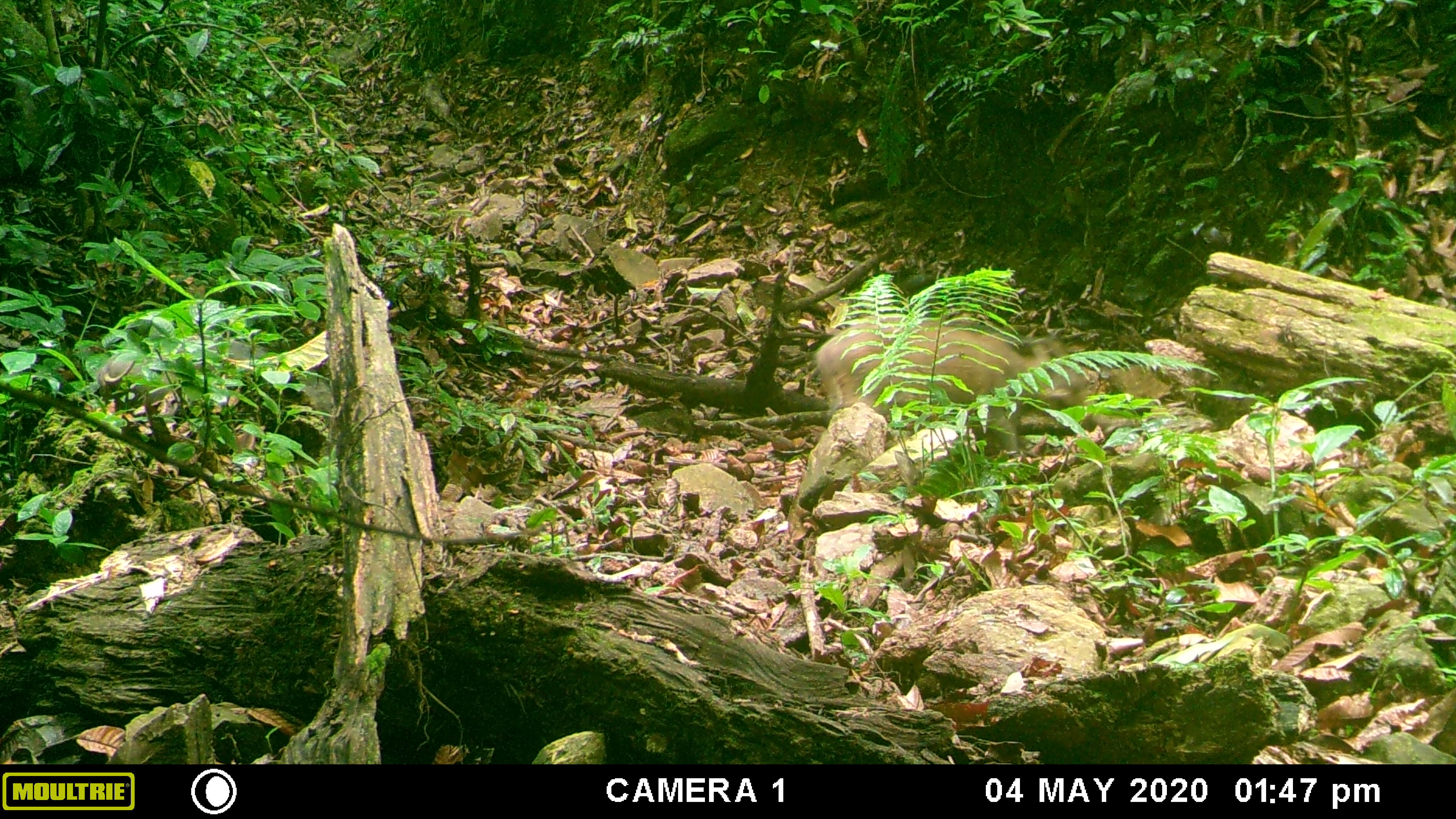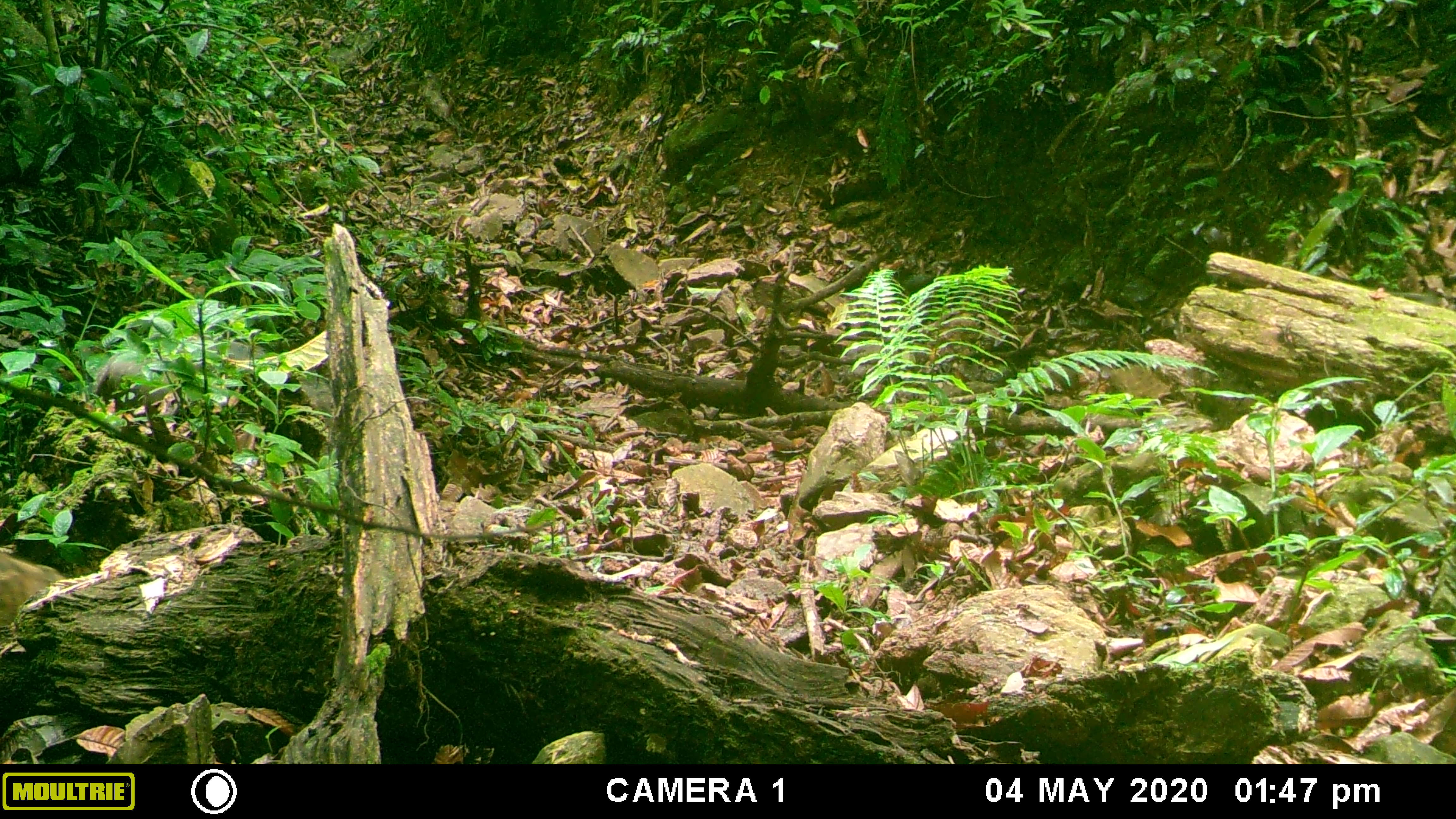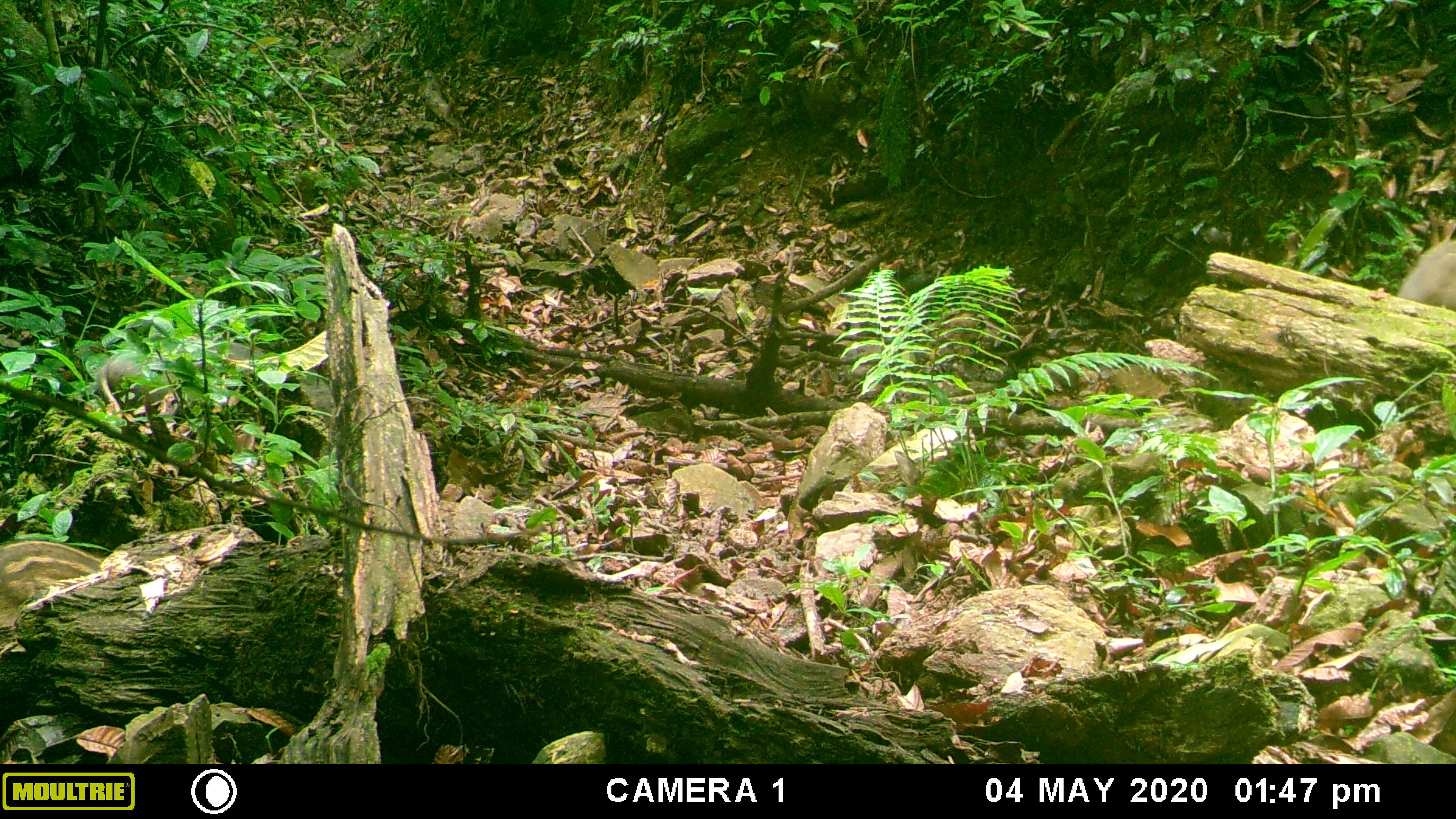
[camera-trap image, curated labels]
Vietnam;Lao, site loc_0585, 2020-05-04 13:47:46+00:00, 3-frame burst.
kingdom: Animalia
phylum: Chordata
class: Mammalia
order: Artiodactyla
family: Suidae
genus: Sus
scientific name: Sus scrofa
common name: eurasian wild pig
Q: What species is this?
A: Eurasian wild pig (Sus scrofa).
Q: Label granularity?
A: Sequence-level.